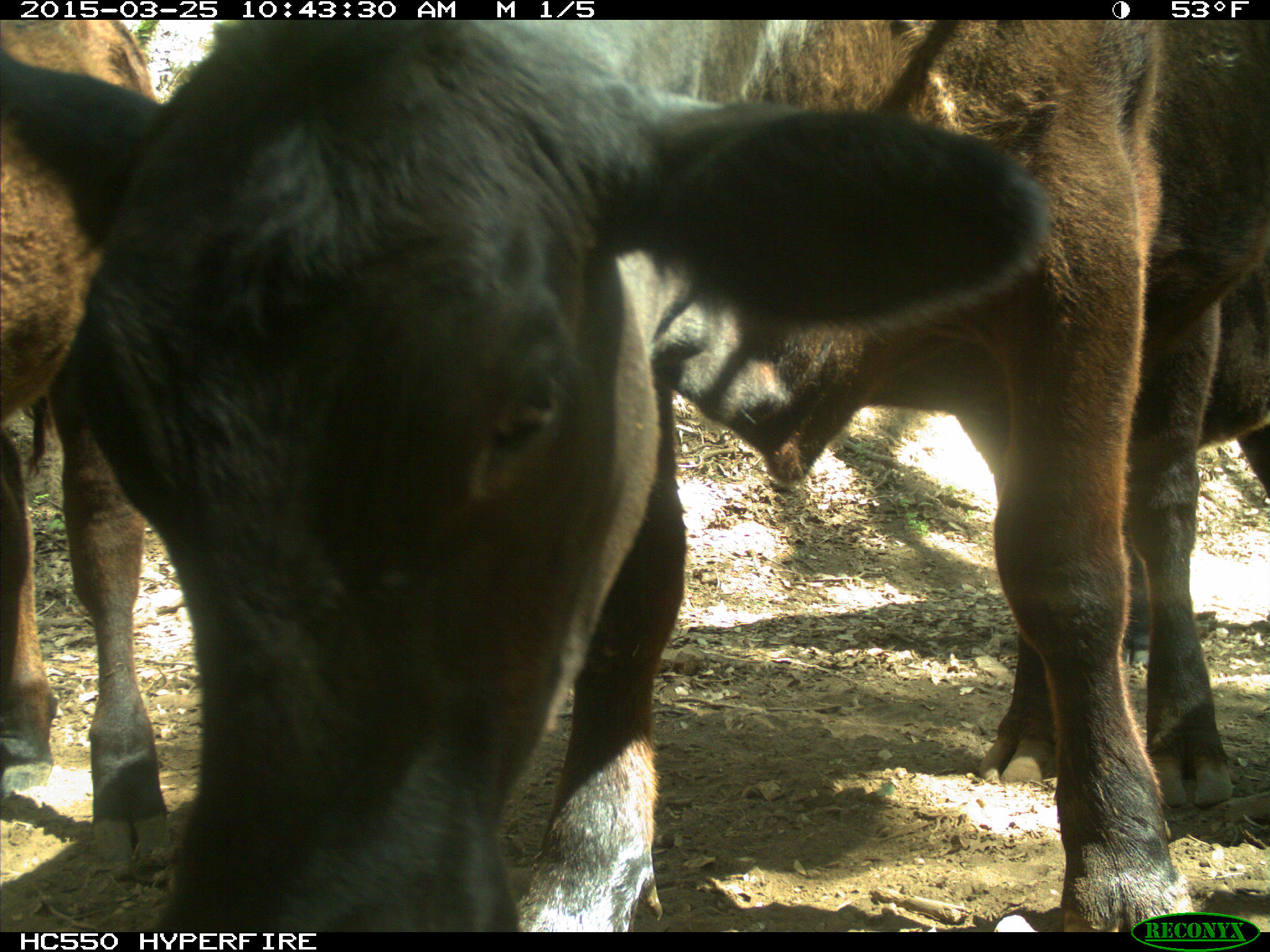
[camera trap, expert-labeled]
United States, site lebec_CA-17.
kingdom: Animalia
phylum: Chordata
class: Mammalia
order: Artiodactyla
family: Bovidae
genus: Bos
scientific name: Bos taurus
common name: domestic cow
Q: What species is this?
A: Bos taurus (domestic cow).